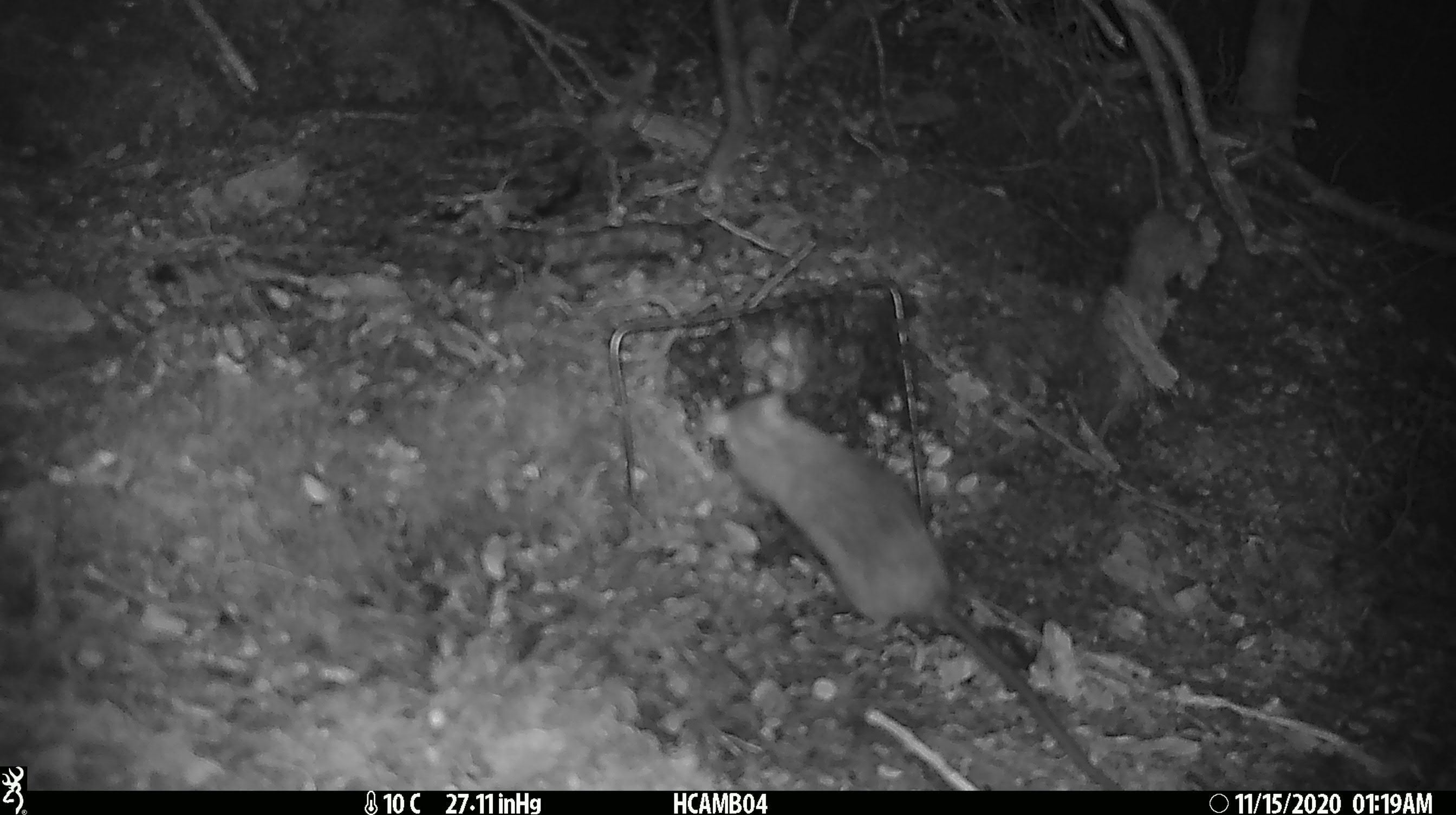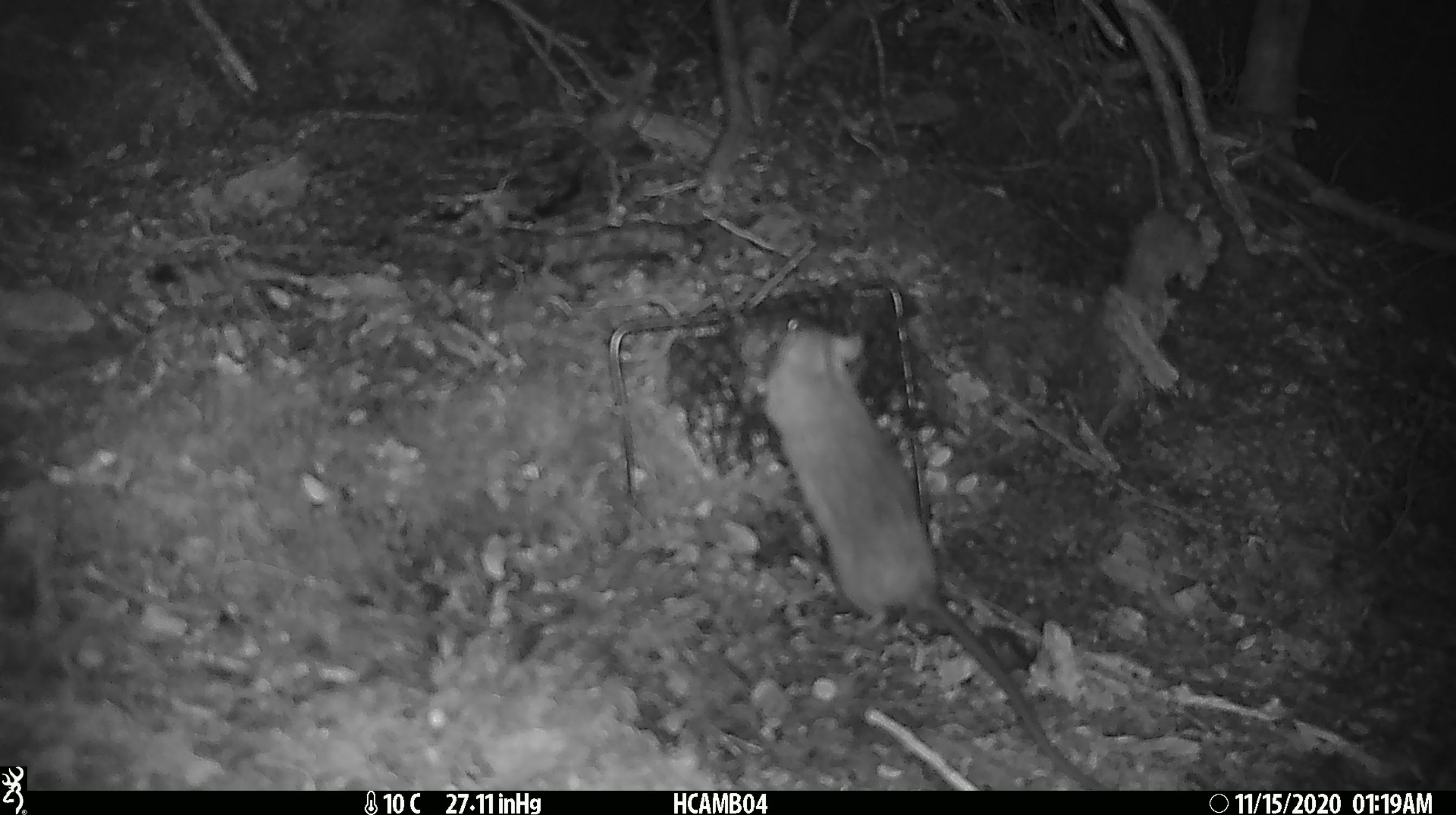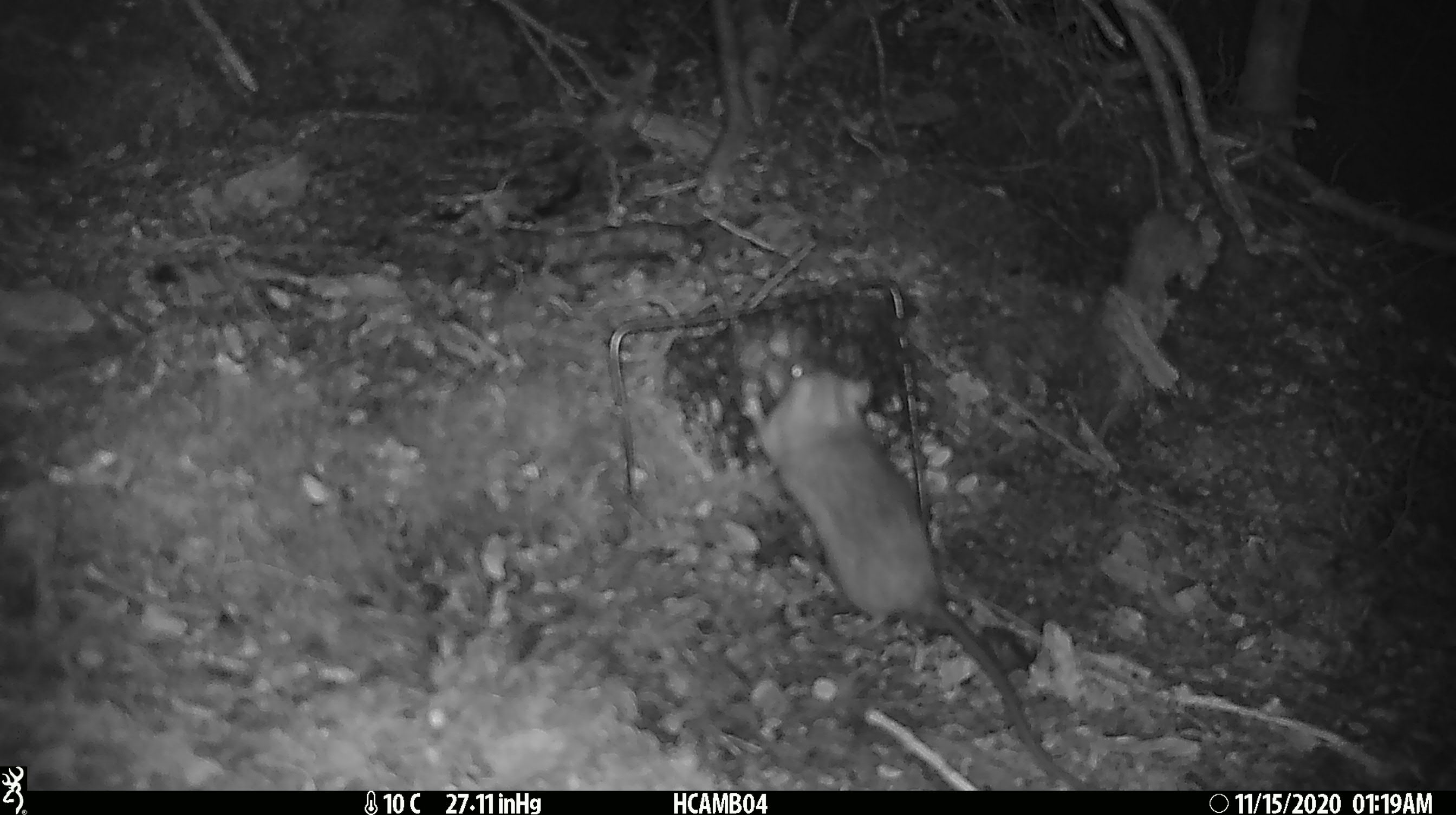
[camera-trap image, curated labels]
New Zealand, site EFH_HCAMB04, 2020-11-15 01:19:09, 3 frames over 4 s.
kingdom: Animalia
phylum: Chordata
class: Mammalia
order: Rodentia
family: Muridae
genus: Rattus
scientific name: Rattus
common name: rat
Rat (Rattus).